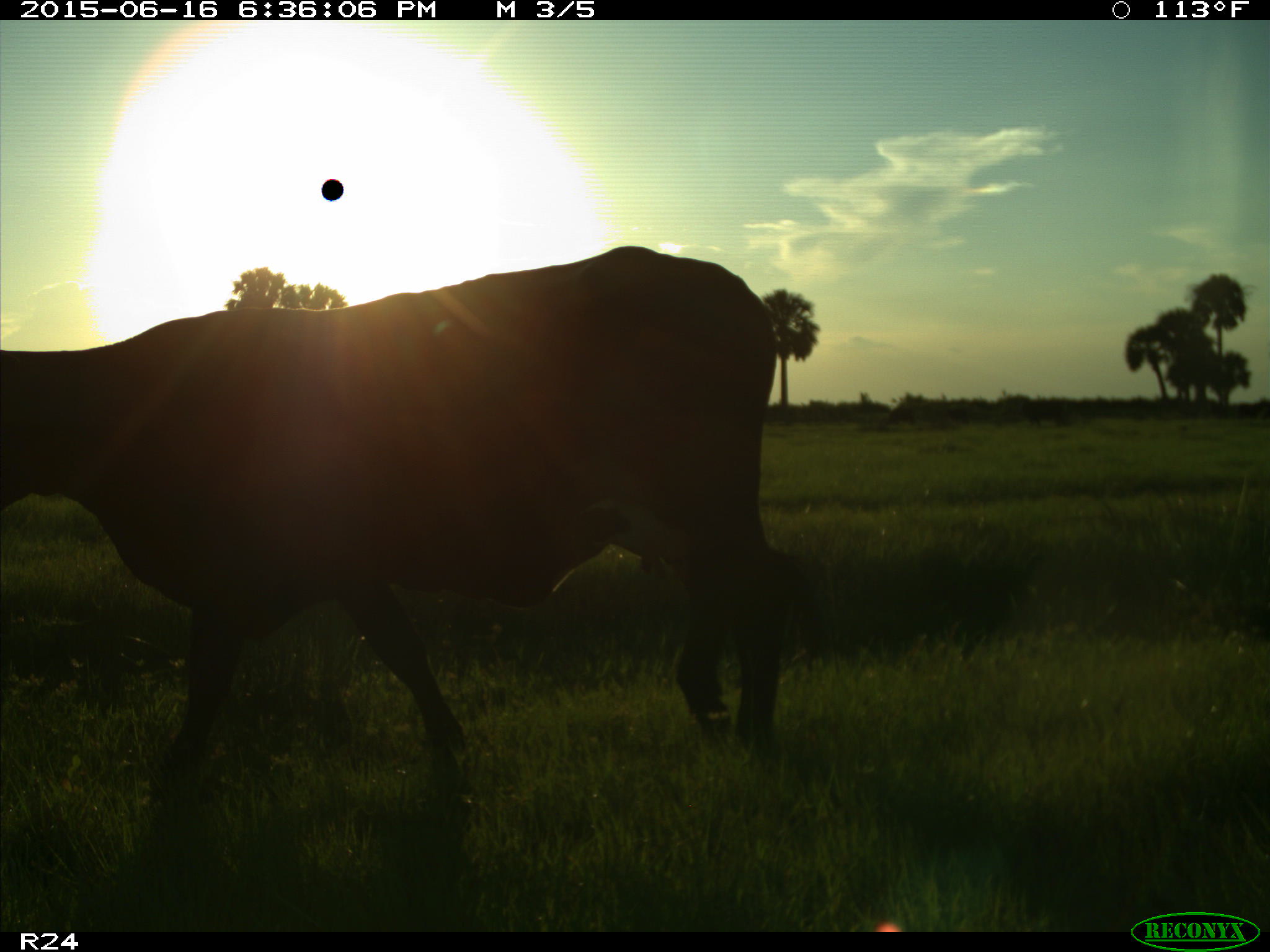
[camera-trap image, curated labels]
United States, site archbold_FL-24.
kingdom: Animalia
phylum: Chordata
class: Mammalia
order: Artiodactyla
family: Bovidae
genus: Bos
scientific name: Bos taurus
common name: domestic cow